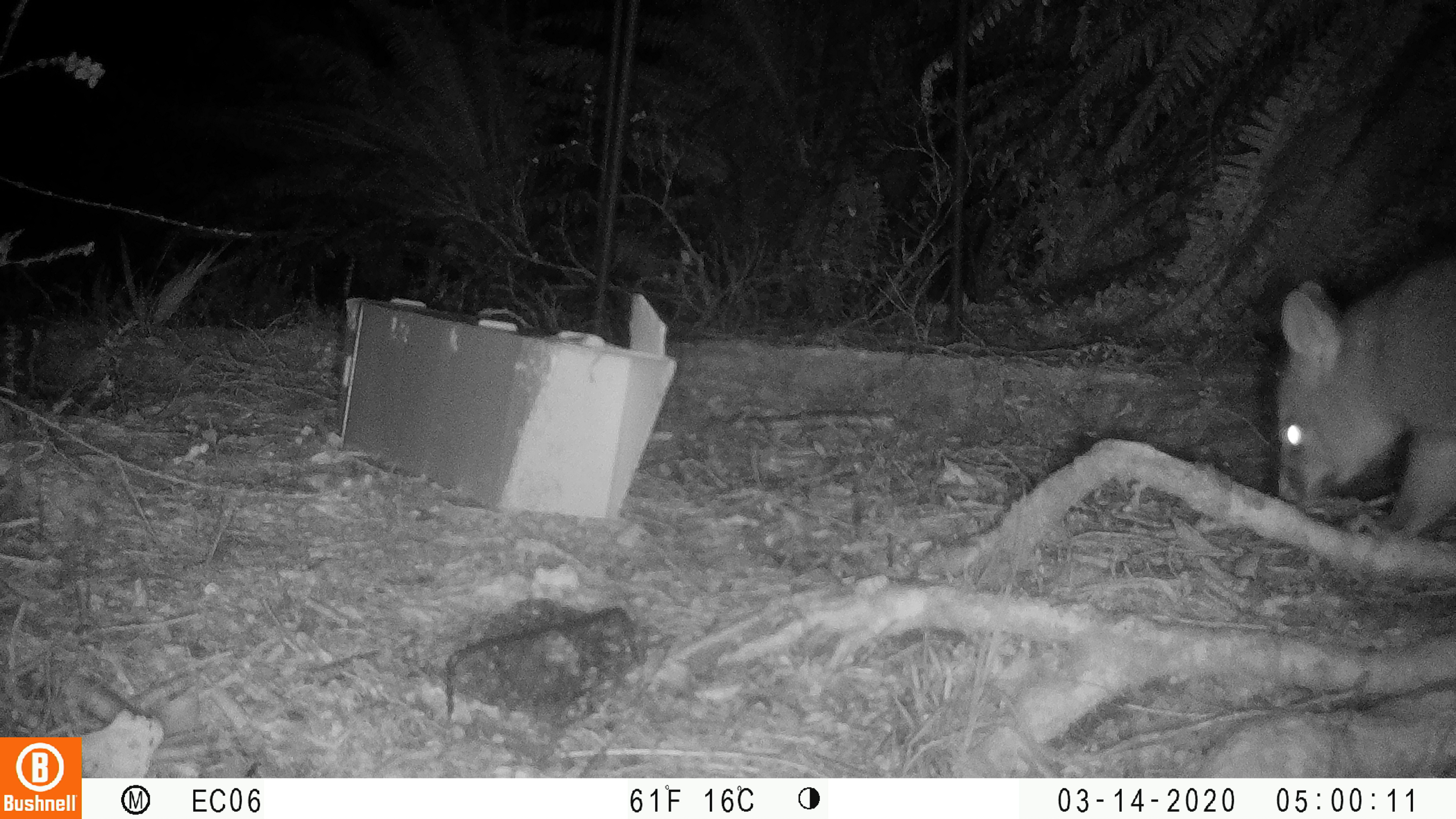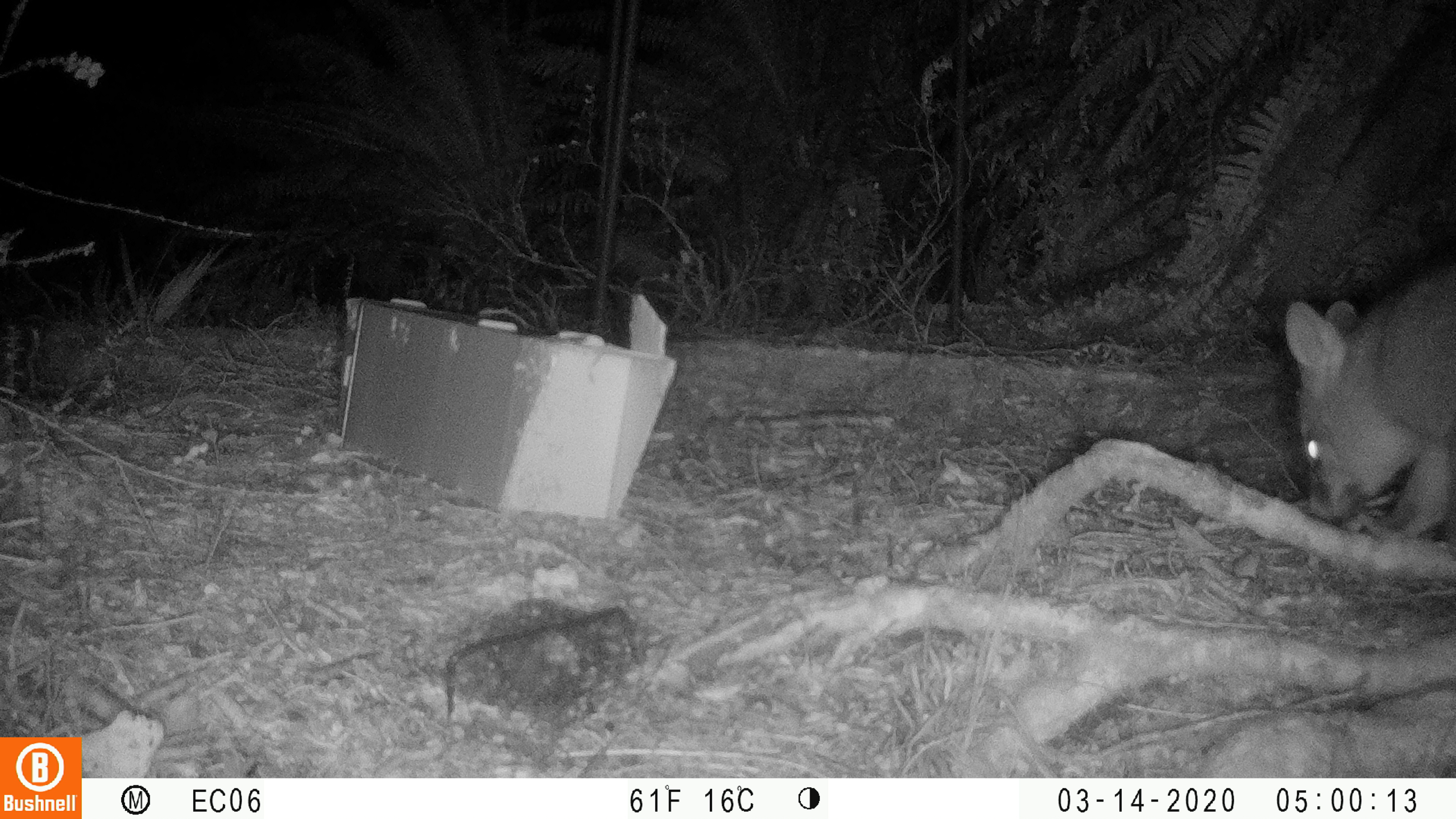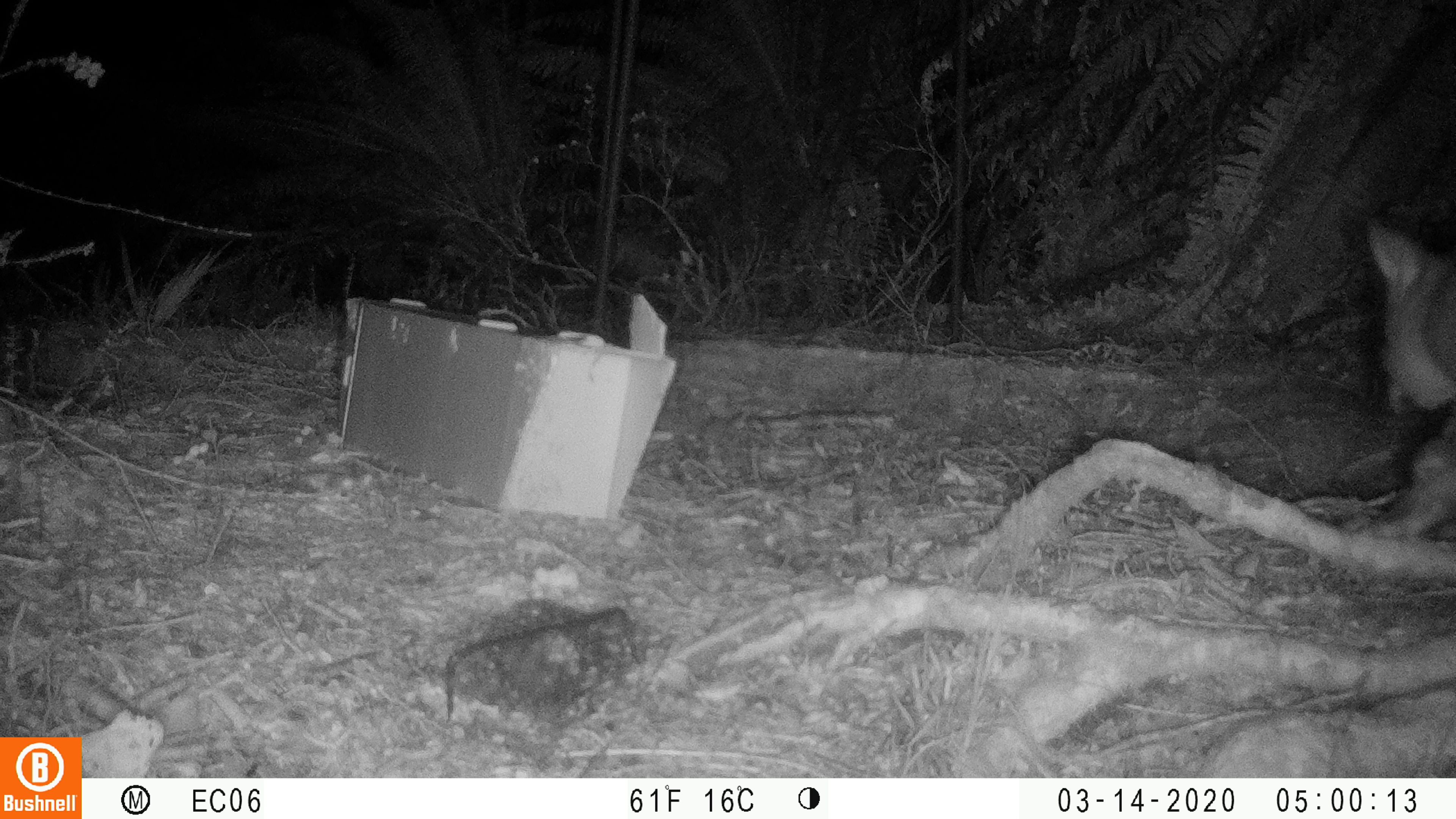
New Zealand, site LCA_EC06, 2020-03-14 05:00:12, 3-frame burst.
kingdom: Animalia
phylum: Chordata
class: Mammalia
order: Diprotodontia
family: Phalangeridae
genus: Trichosurus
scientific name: Trichosurus vulpecula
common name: common brushtail possum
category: possum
Possum (common brushtail possum) (Trichosurus vulpecula).